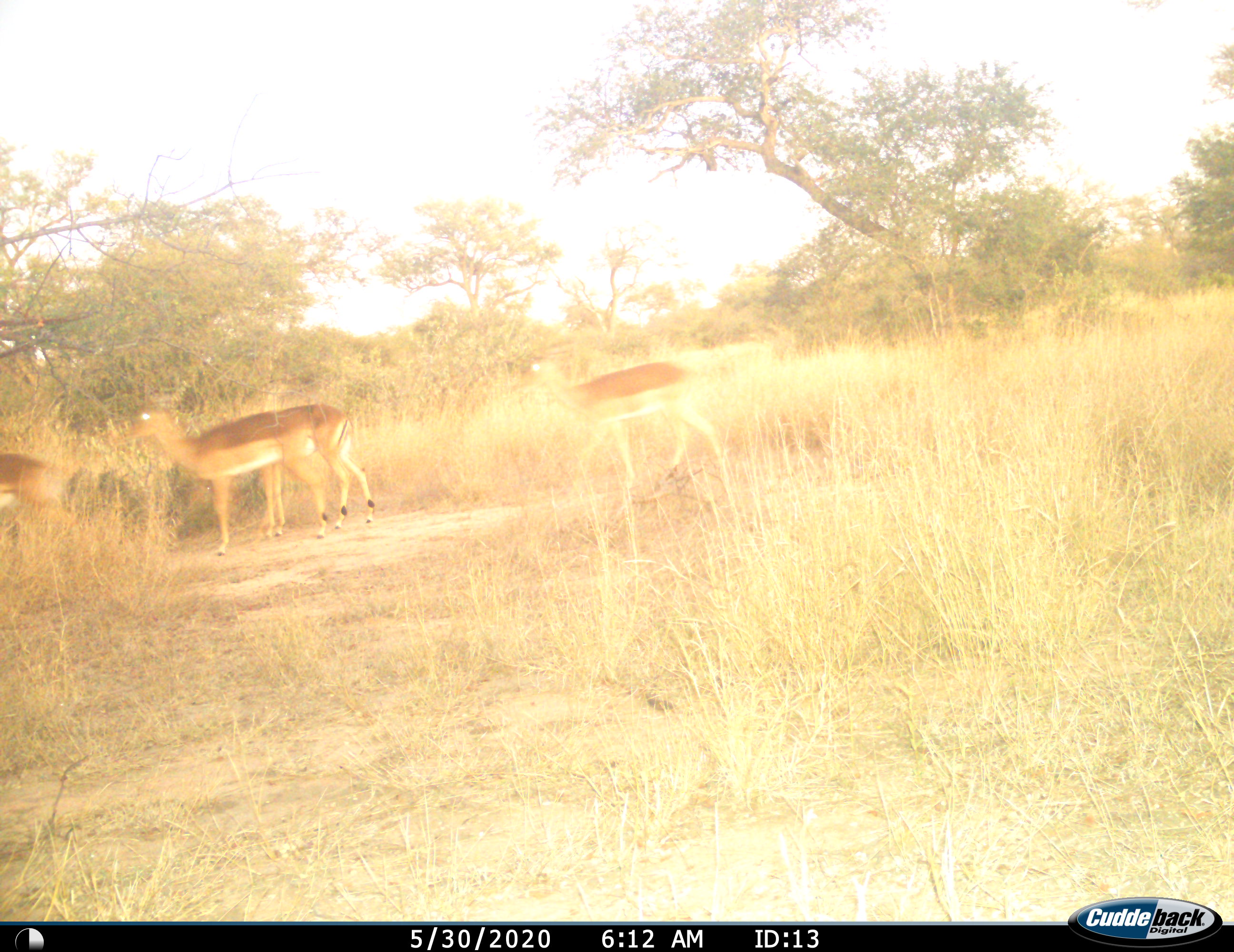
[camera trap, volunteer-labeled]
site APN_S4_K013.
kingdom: Animalia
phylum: Chordata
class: Mammalia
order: Artiodactyla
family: Bovidae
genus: Aepyceros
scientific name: Aepyceros melampus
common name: impala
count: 4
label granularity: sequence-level